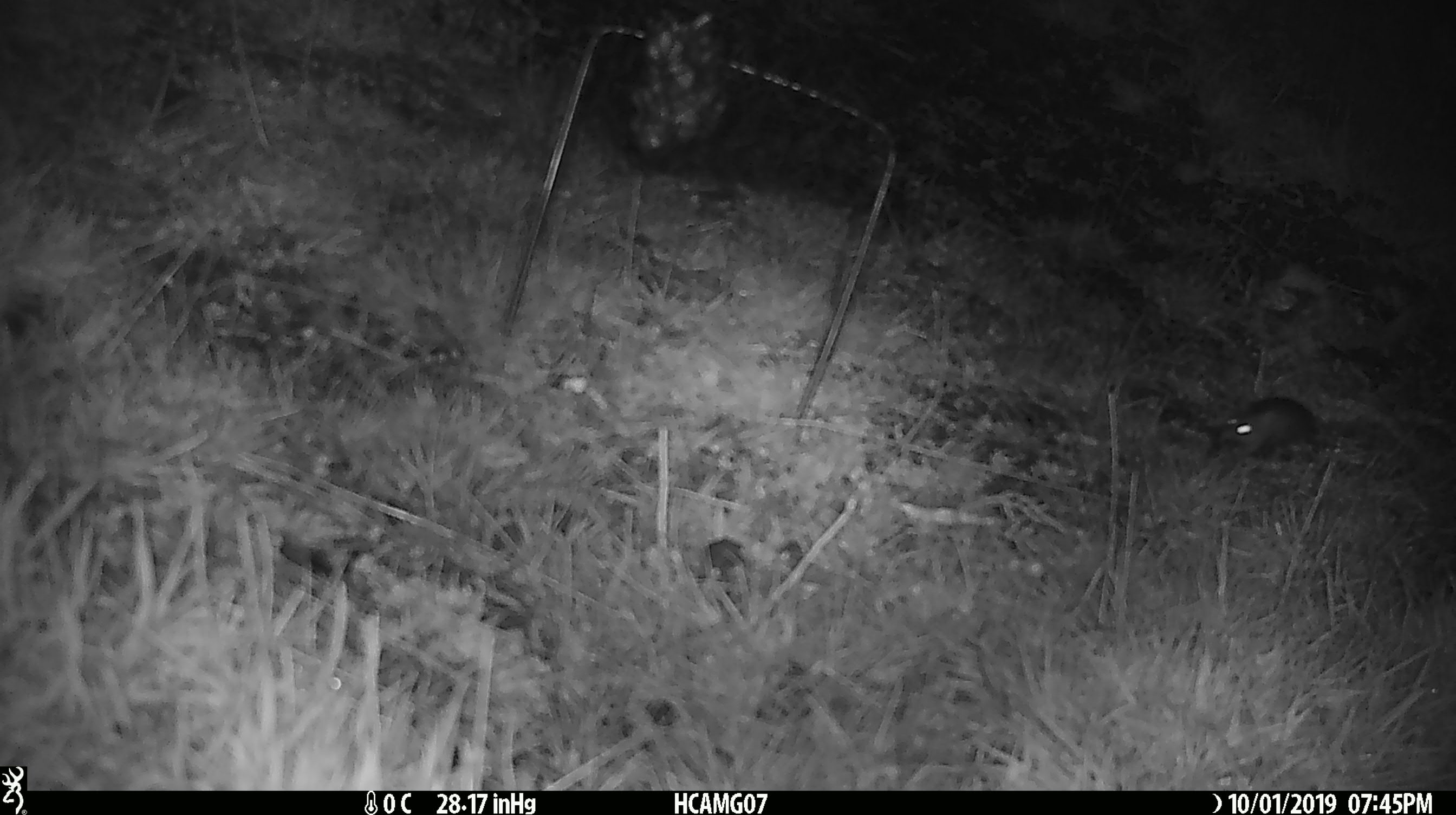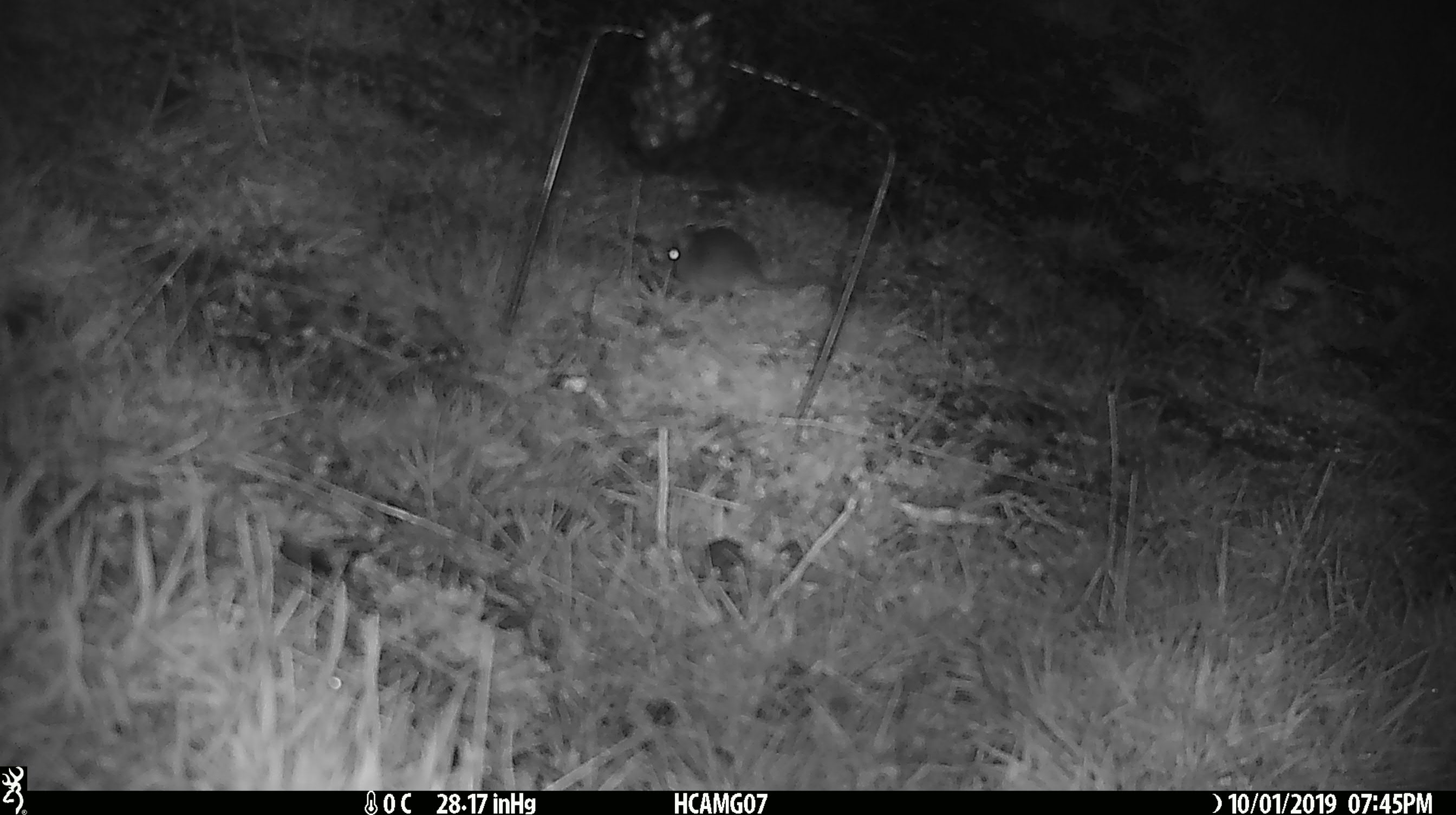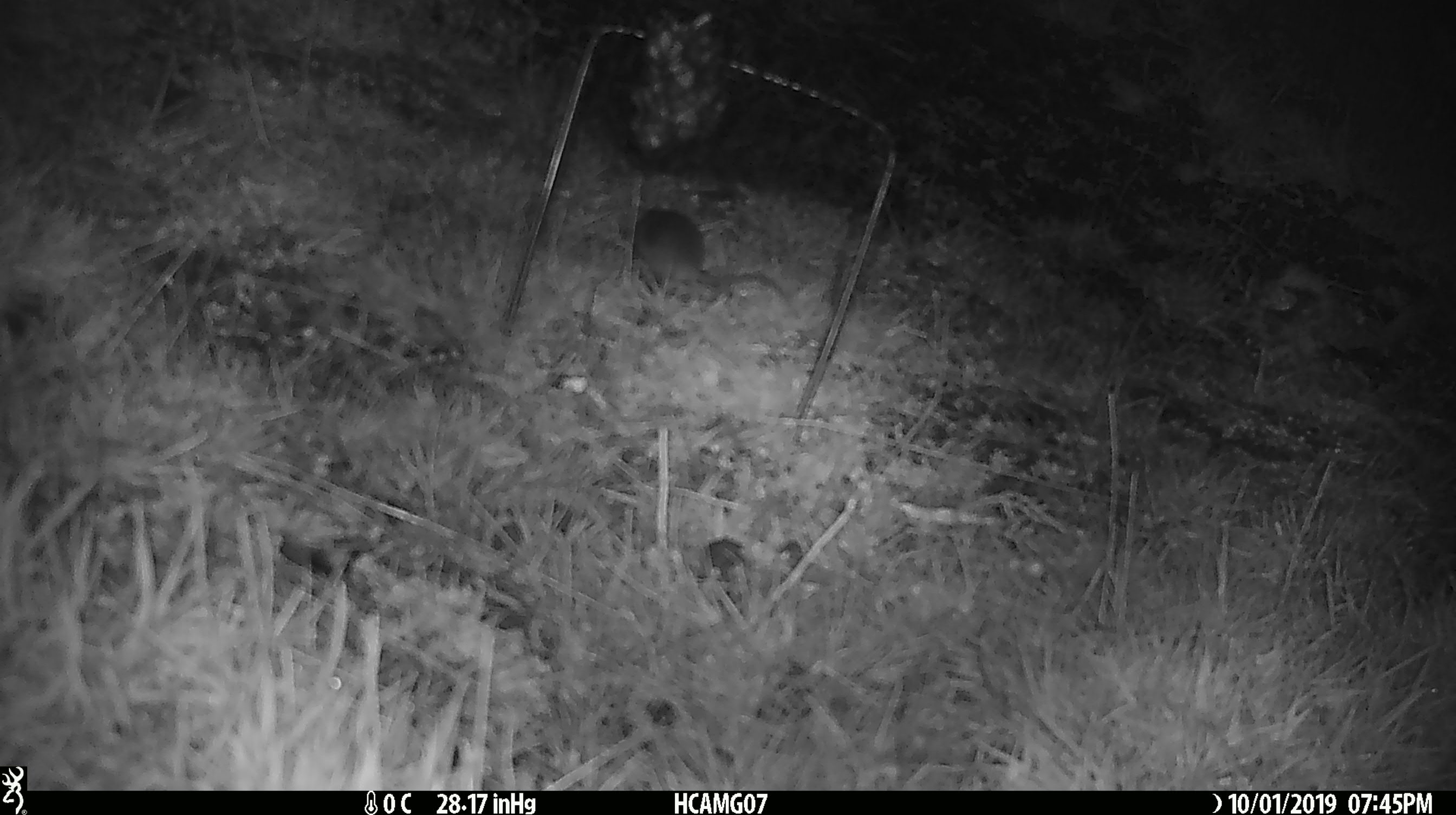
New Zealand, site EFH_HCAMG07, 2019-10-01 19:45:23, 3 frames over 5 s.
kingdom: Animalia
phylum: Chordata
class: Mammalia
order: Rodentia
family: Muridae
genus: Mus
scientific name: Mus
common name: mouse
Mouse (Mus).